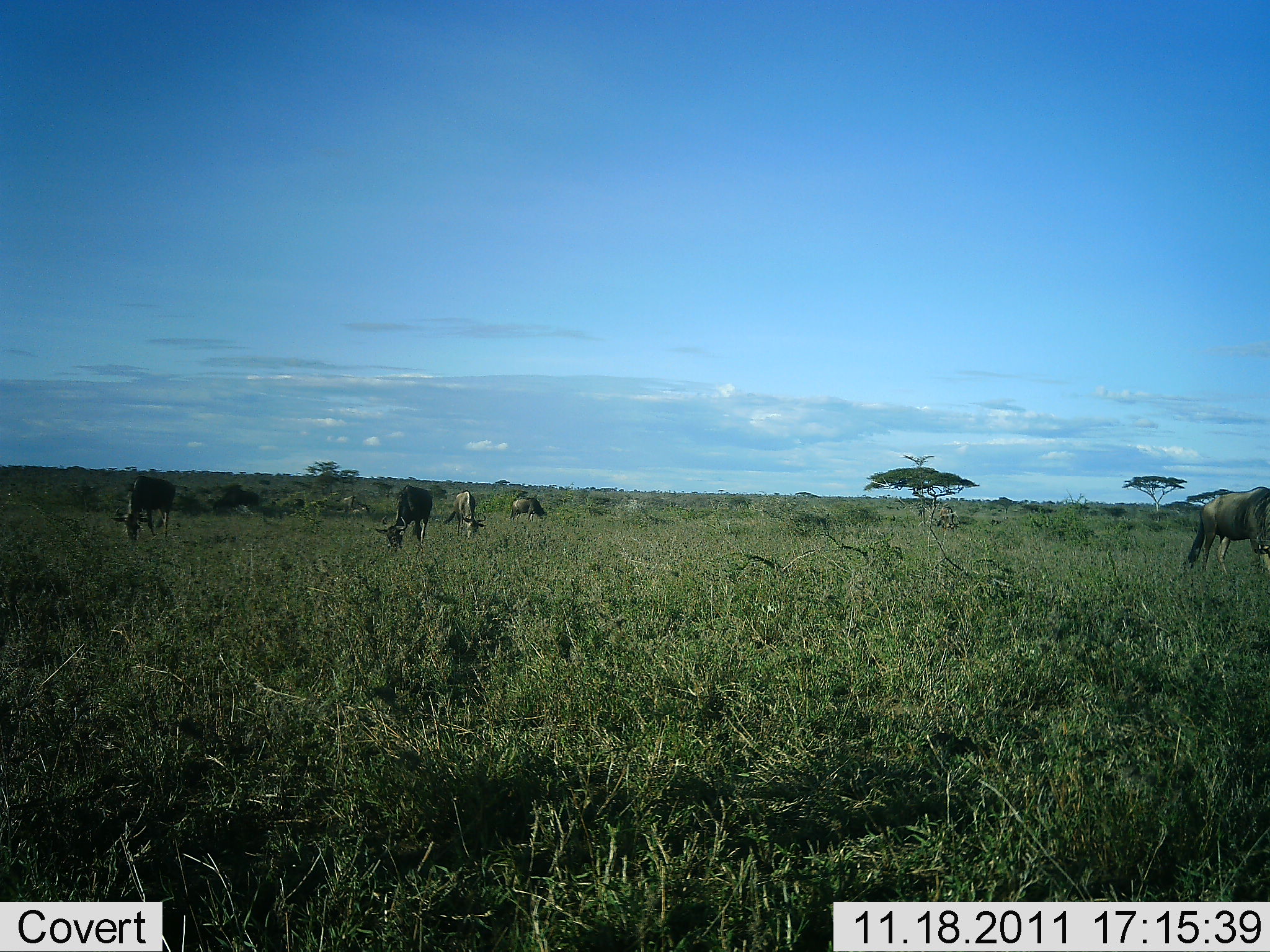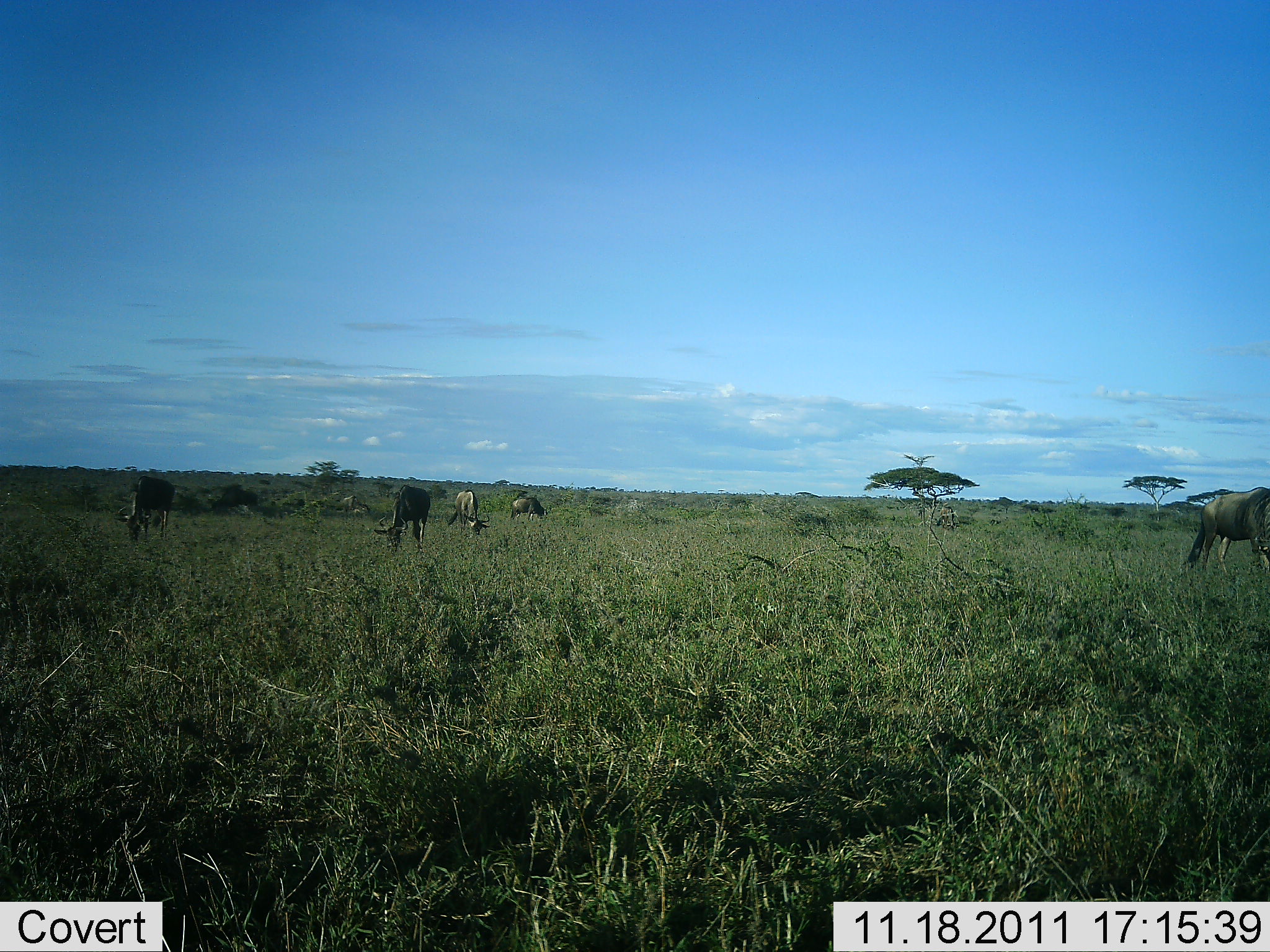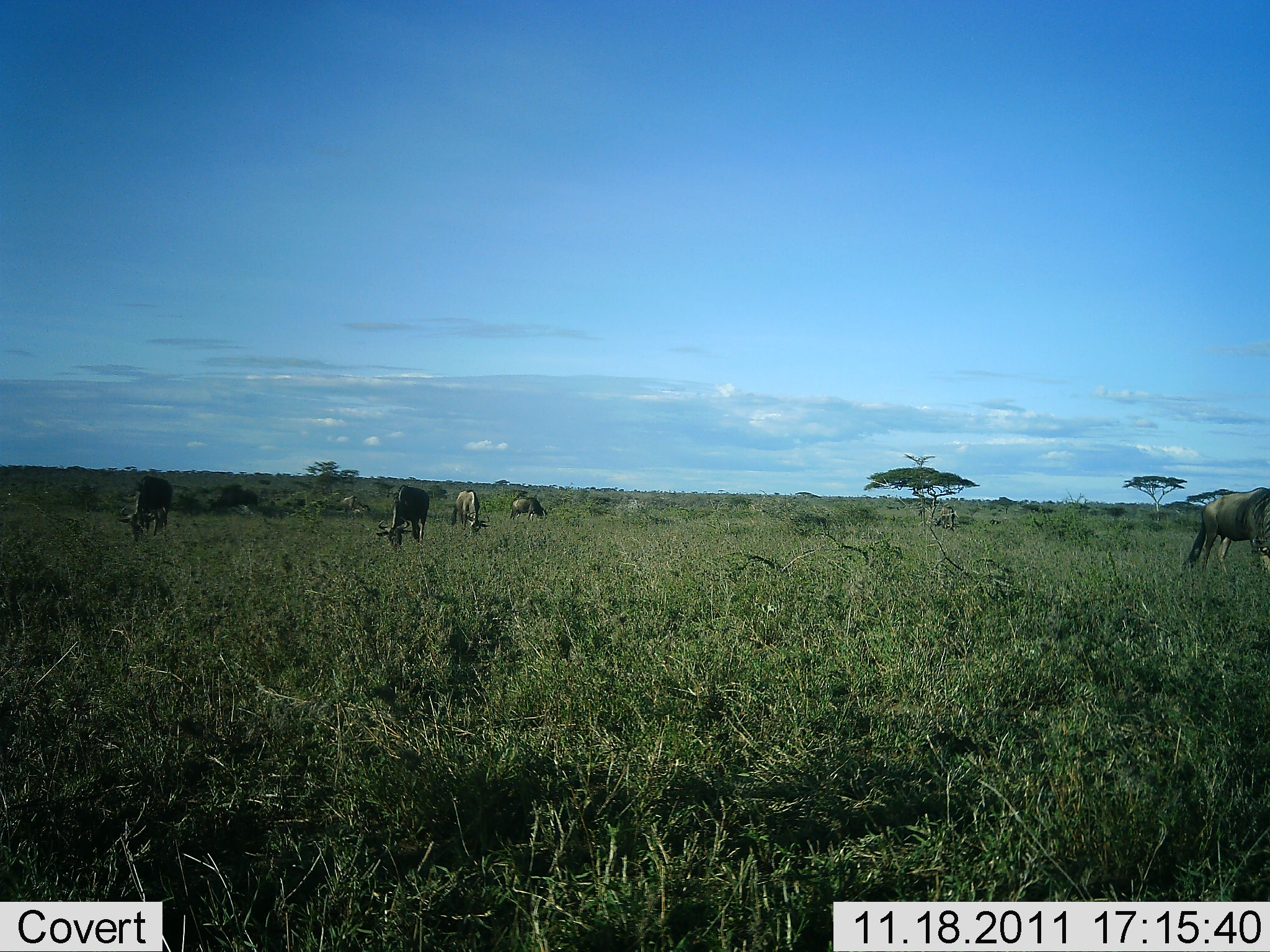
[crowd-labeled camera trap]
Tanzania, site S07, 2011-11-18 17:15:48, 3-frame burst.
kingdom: Animalia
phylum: Chordata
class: Mammalia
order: Artiodactyla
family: Bovidae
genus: Connochaetes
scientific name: Connochaetes taurinus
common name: blue wildebeest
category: wildebeest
Wildebeest (blue wildebeest) (Connochaetes taurinus), count 5. Behavior (volunteer vote fractions): standing 18%, resting 0%, moving 0%, interacting 0%. Young present (vote fraction): 0%. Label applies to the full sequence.